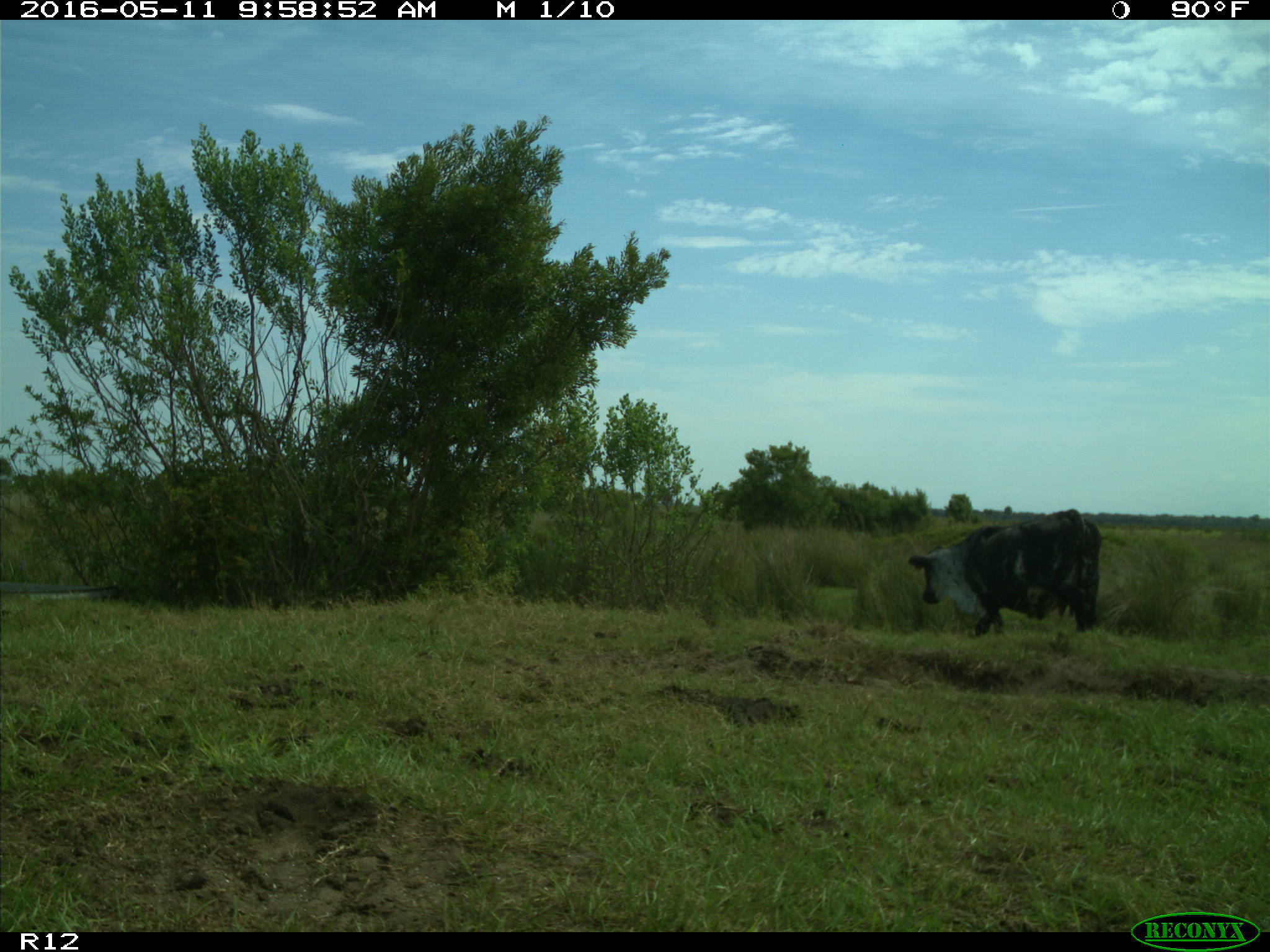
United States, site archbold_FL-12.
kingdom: Animalia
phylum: Chordata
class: Mammalia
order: Artiodactyla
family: Bovidae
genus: Bos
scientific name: Bos taurus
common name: domestic cow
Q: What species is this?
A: Bos taurus (domestic cow).